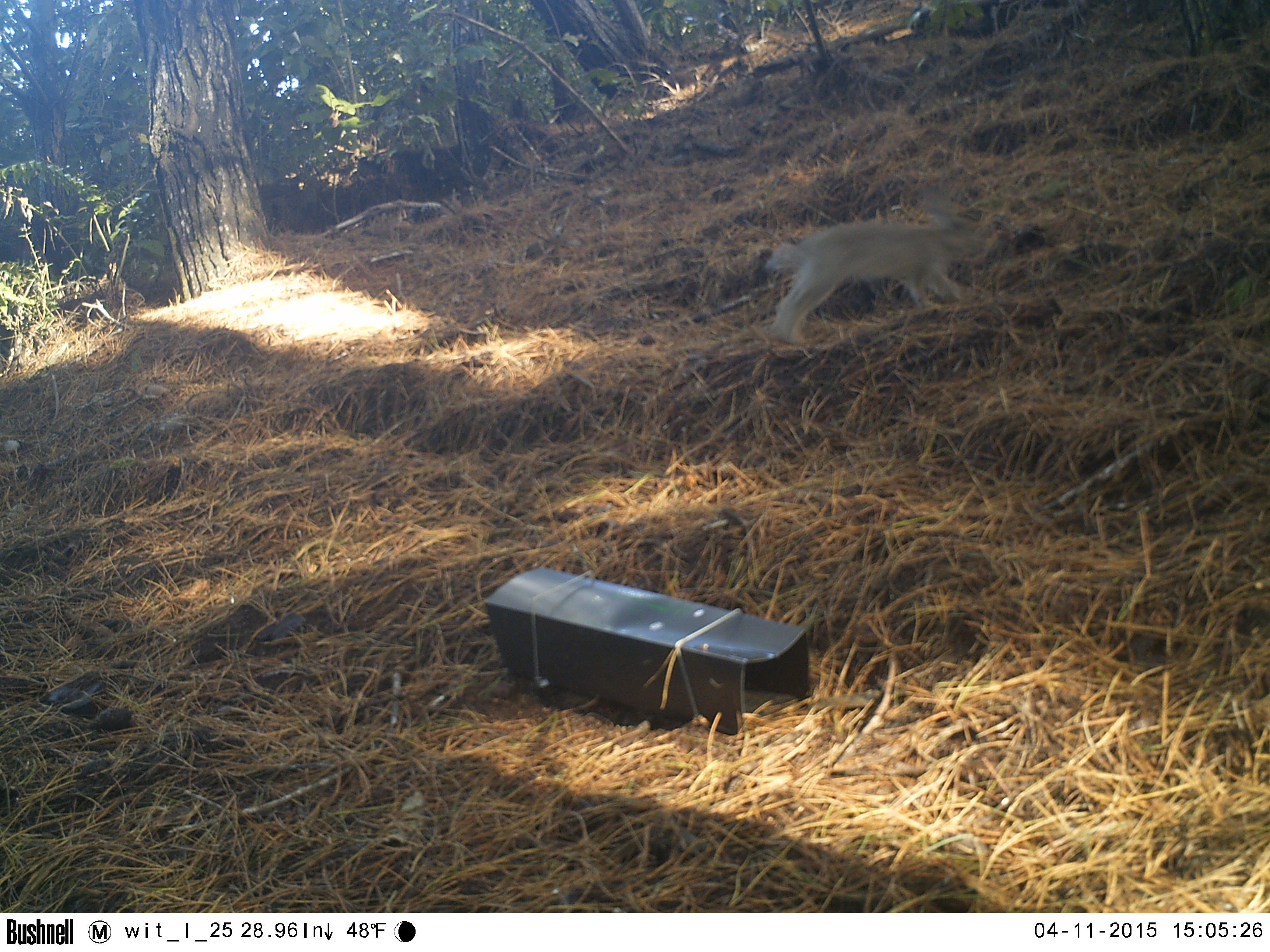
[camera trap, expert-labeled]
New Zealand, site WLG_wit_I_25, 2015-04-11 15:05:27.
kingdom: Animalia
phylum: Chordata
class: Mammalia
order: Lagomorpha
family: Leporidae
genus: Oryctolagus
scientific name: Oryctolagus cuniculus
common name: european rabbit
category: rabbit